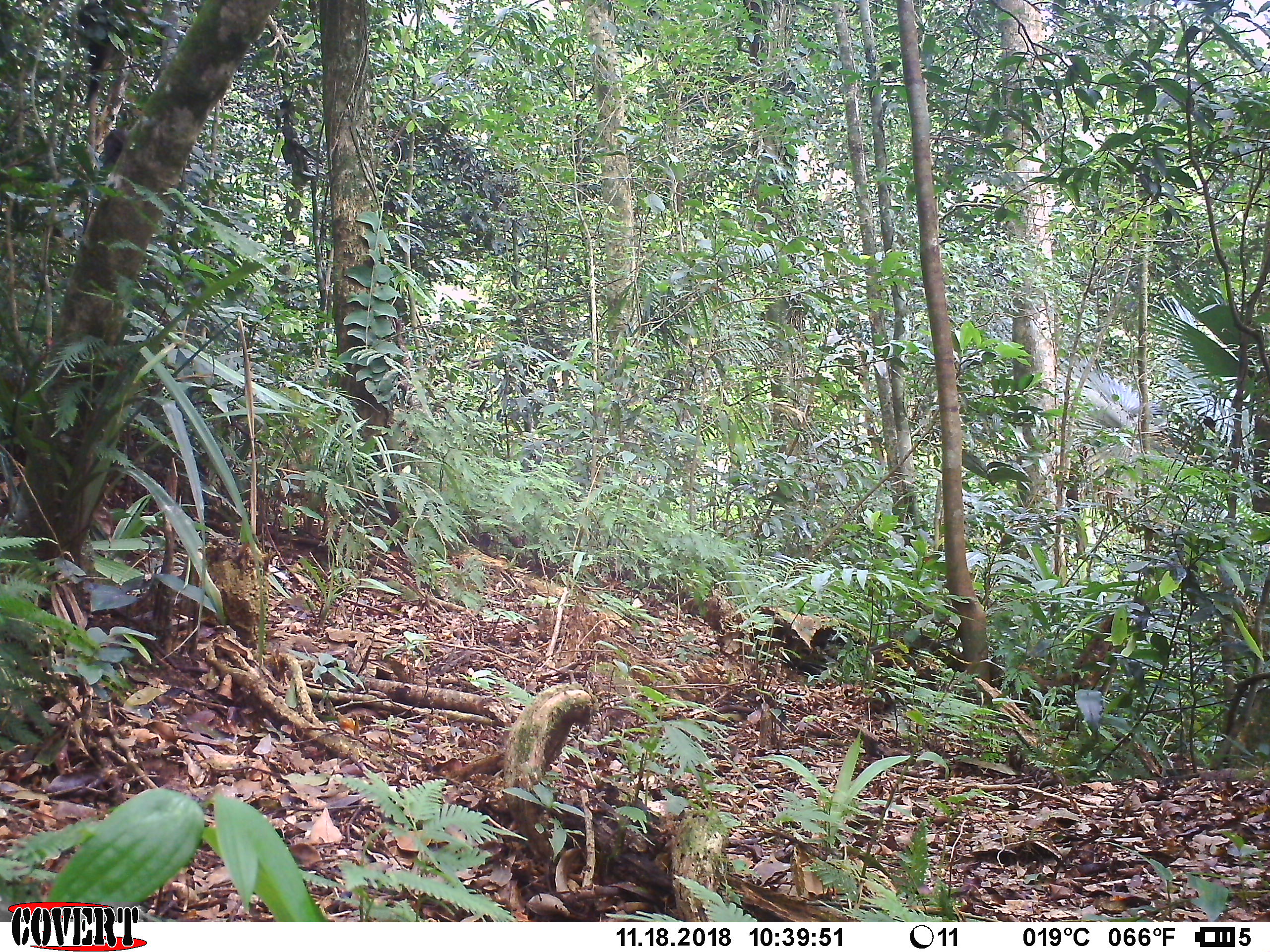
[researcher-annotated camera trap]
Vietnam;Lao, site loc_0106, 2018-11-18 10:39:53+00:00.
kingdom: Animalia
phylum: Chordata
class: Mammalia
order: Primates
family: Cercopithecidae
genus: Macaca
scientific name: Macaca arctoides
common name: stump-tailed macaque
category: stump tailed macaque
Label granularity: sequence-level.